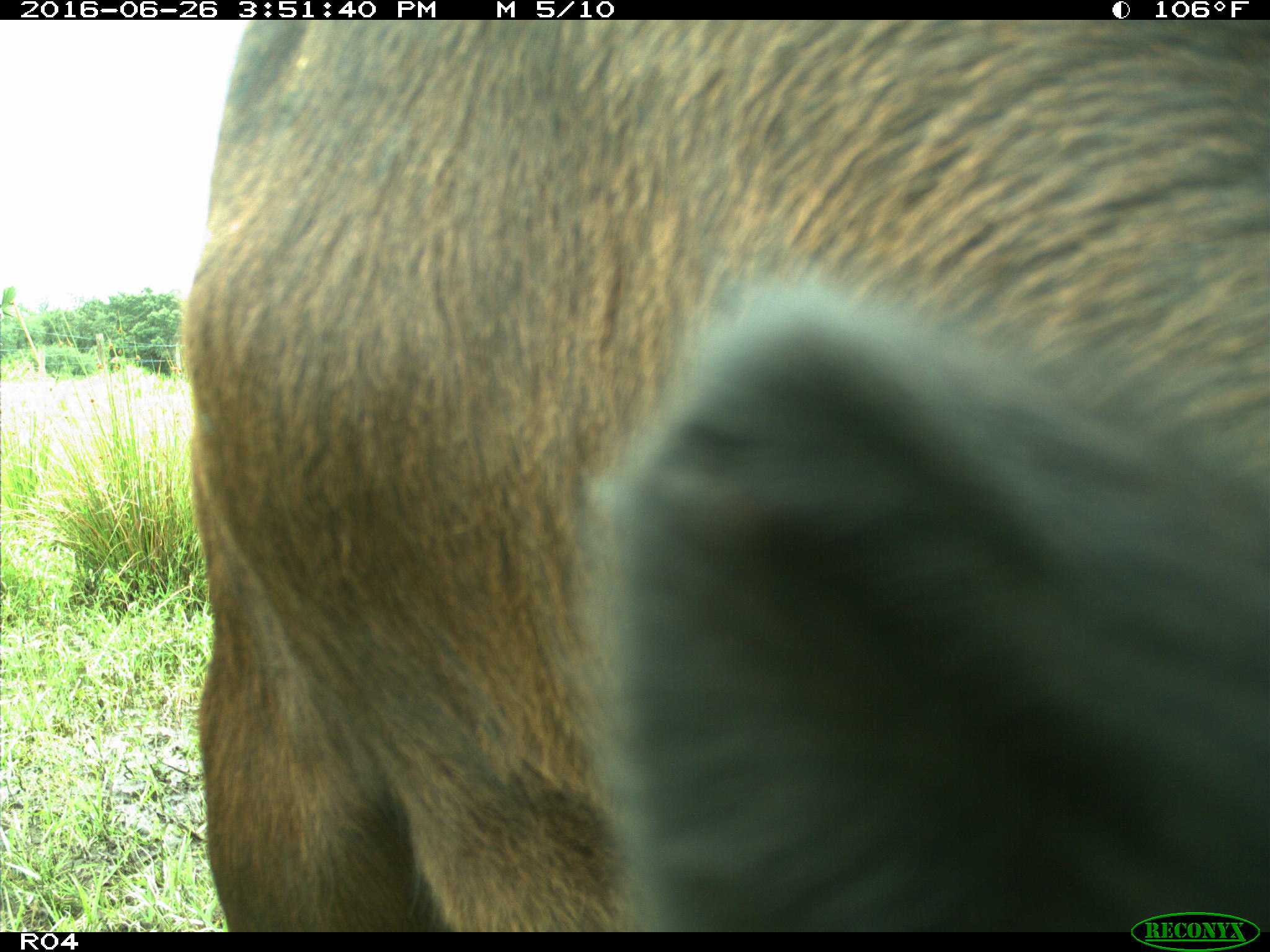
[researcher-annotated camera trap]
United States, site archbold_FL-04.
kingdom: Animalia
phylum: Chordata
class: Mammalia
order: Artiodactyla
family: Bovidae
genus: Bos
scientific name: Bos taurus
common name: domestic cow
Bos taurus (domestic cow).